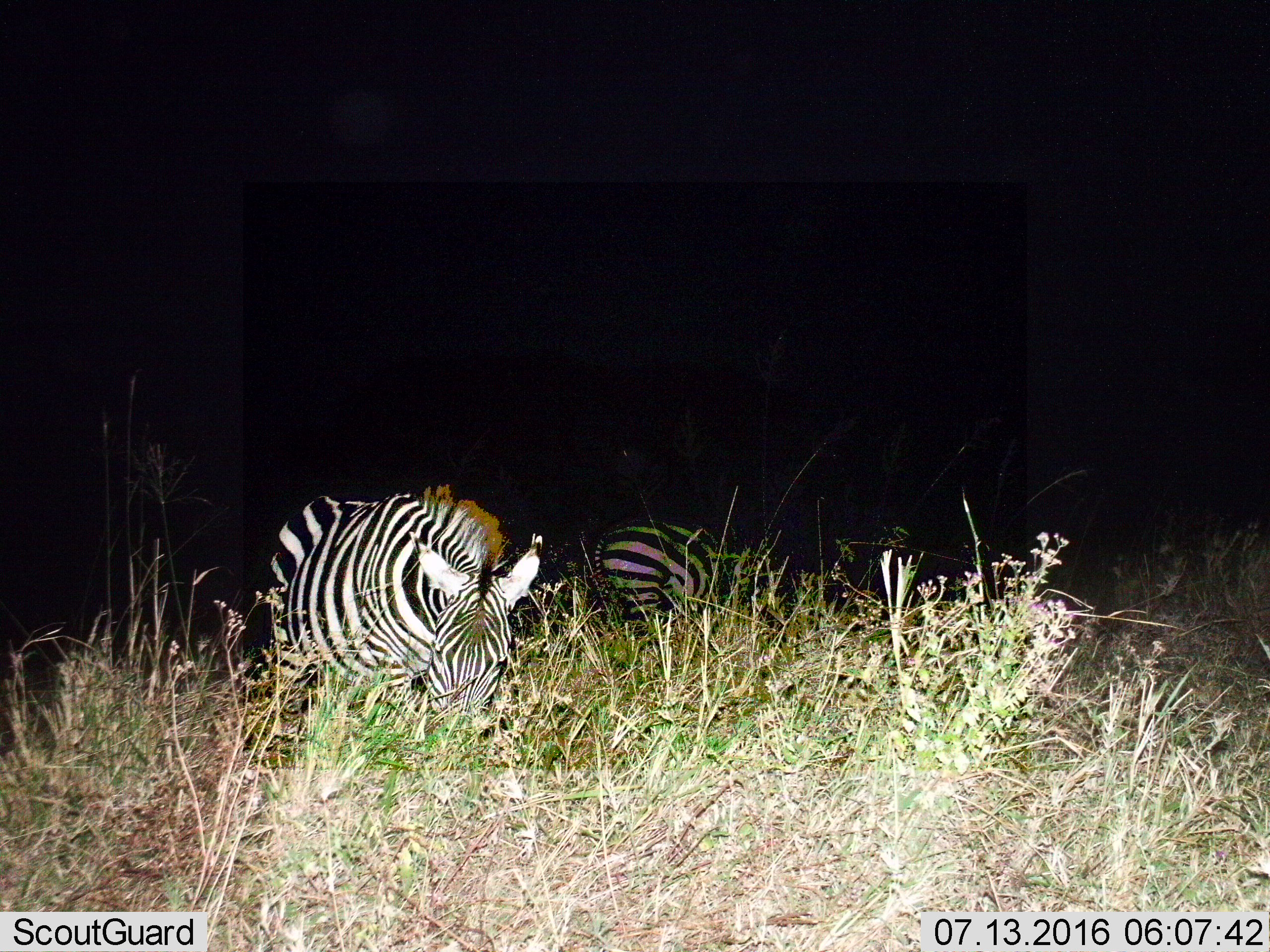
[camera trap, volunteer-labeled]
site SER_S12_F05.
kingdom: Animalia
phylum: Chordata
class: Mammalia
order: Perissodactyla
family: Equidae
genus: Equus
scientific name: Equus quagga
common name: plains zebra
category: zebraplains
Zebraplains (plains zebra) (Equus quagga), count 2. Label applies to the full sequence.